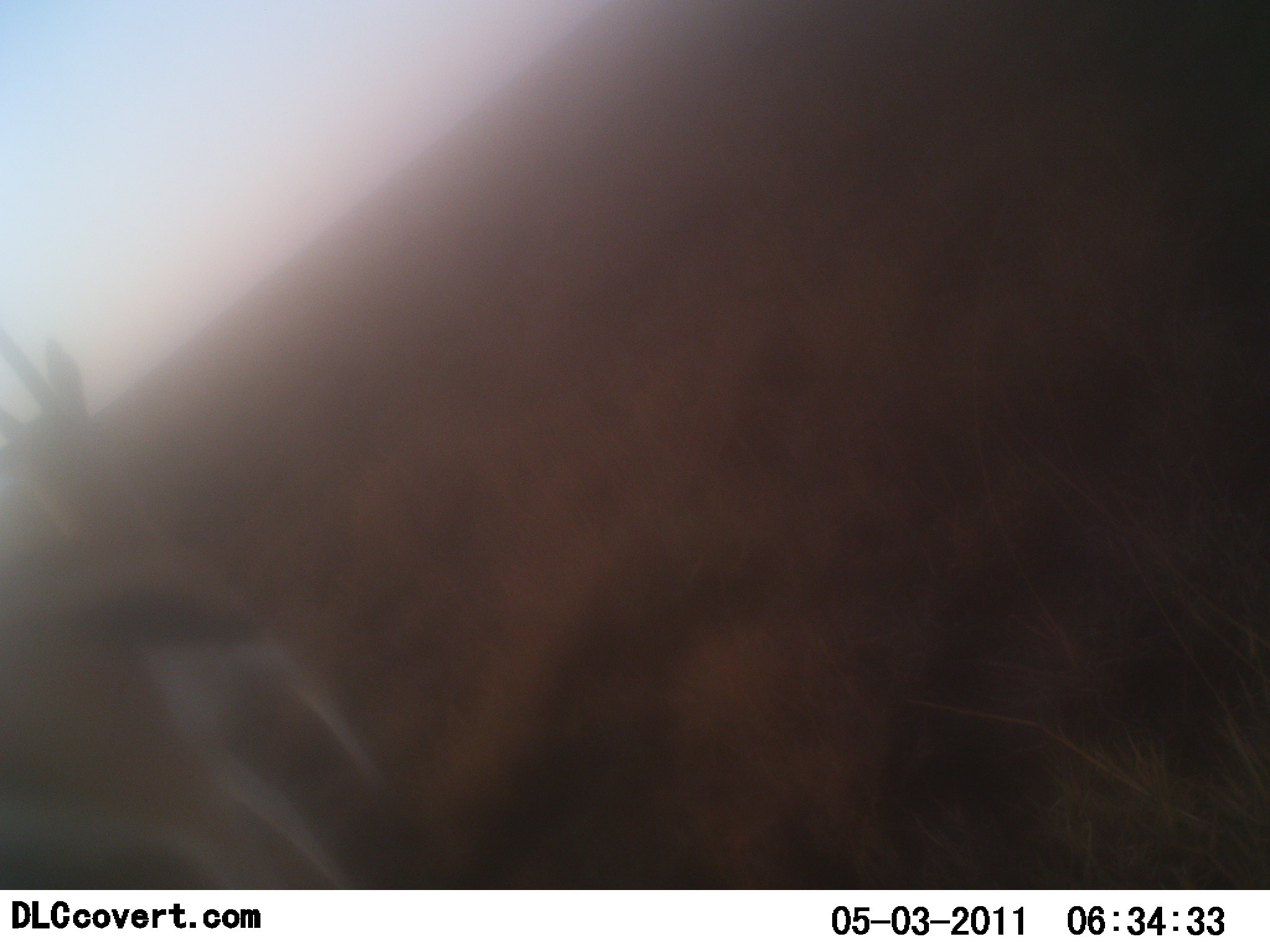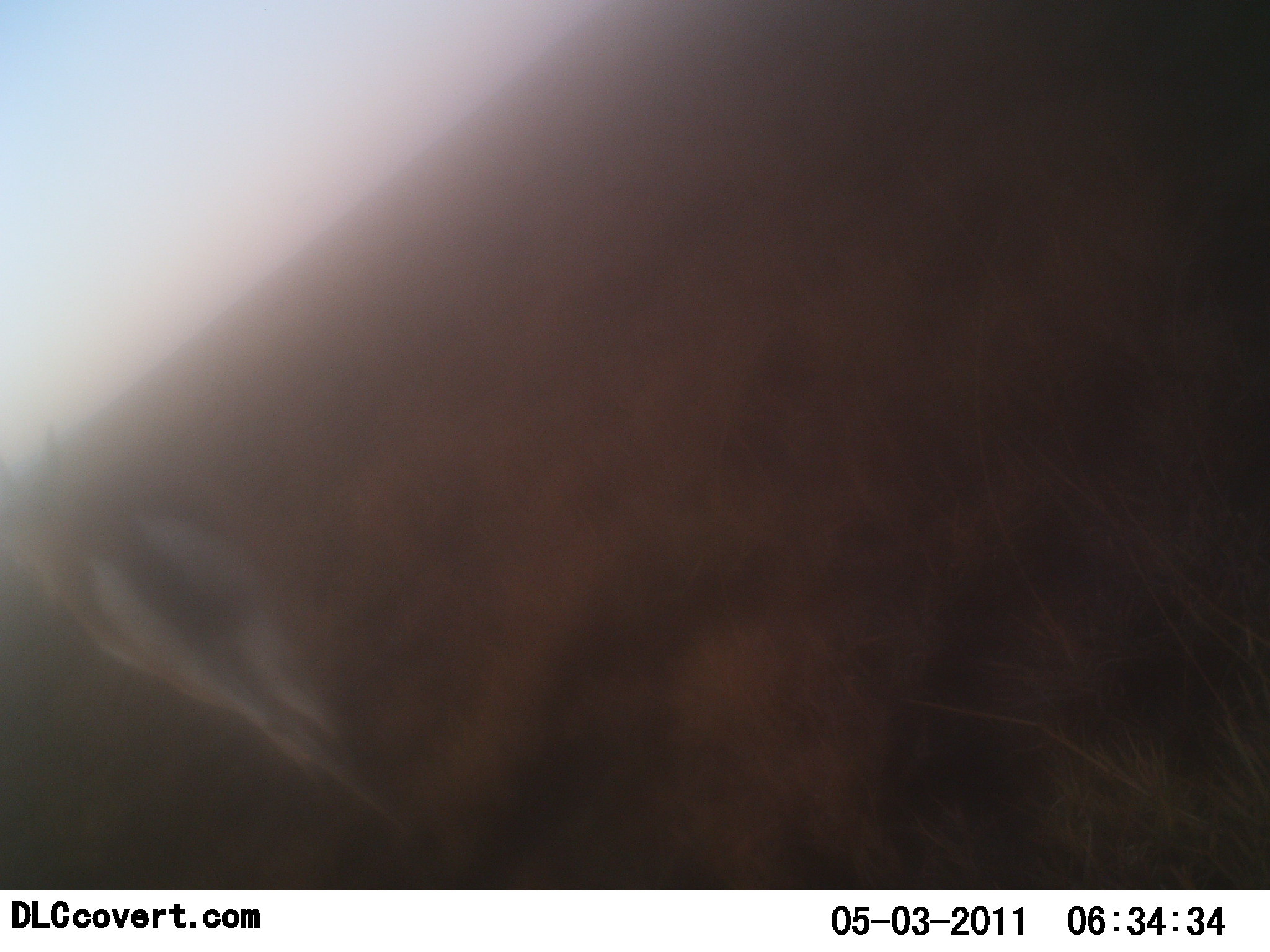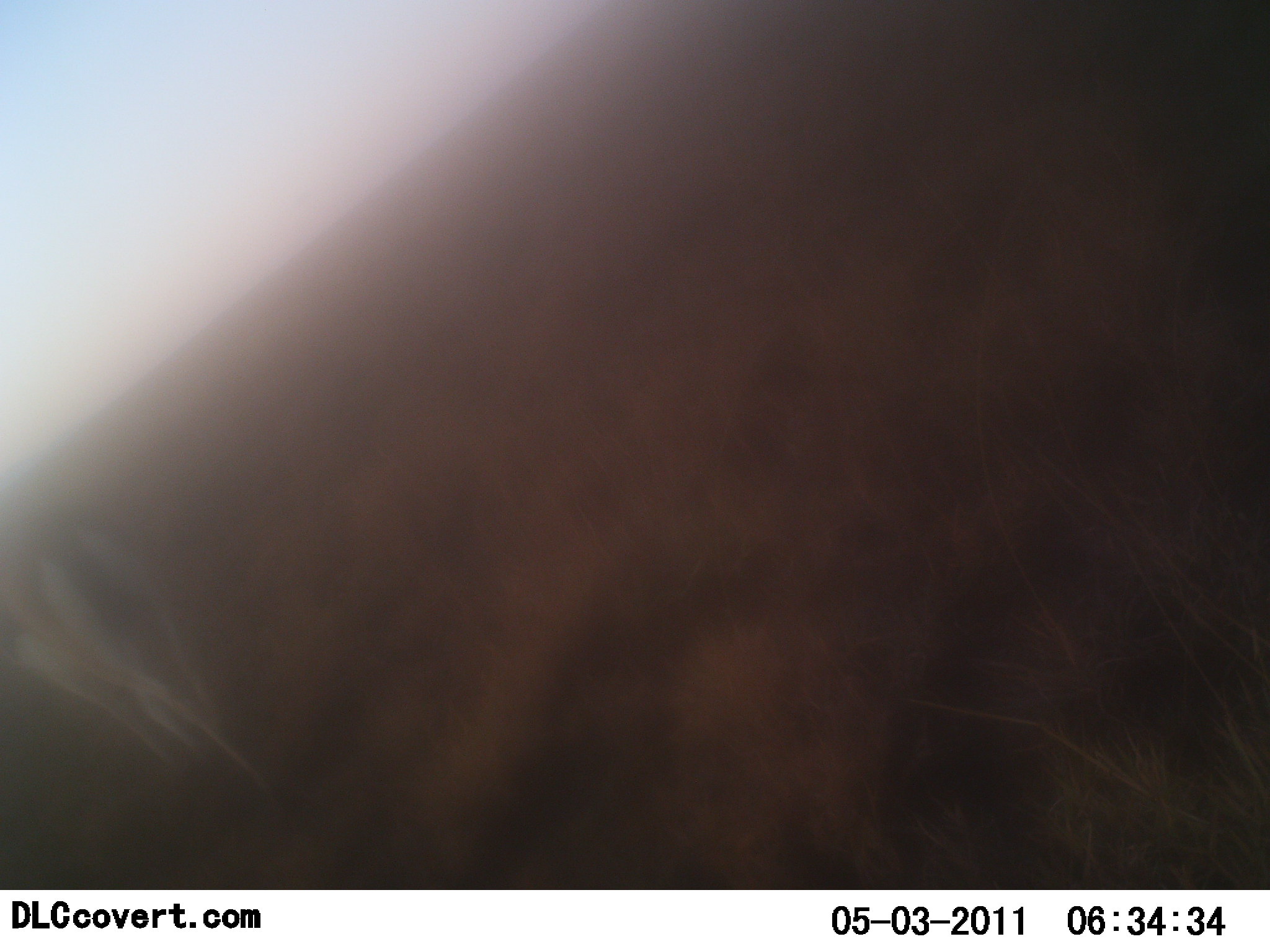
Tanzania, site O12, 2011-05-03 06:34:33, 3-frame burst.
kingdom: Animalia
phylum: Chordata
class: Mammalia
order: Artiodactyla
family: Bovidae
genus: Eudorcas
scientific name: Eudorcas thomsonii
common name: thomson's gazelle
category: gazellethomsons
Gazellethomsons (thomson's gazelle) (Eudorcas thomsonii), count 1. Behavior (volunteer vote fractions): standing 11%, resting 0%, moving 100%, interacting 0%. Young present (vote fraction): 0%. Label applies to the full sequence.